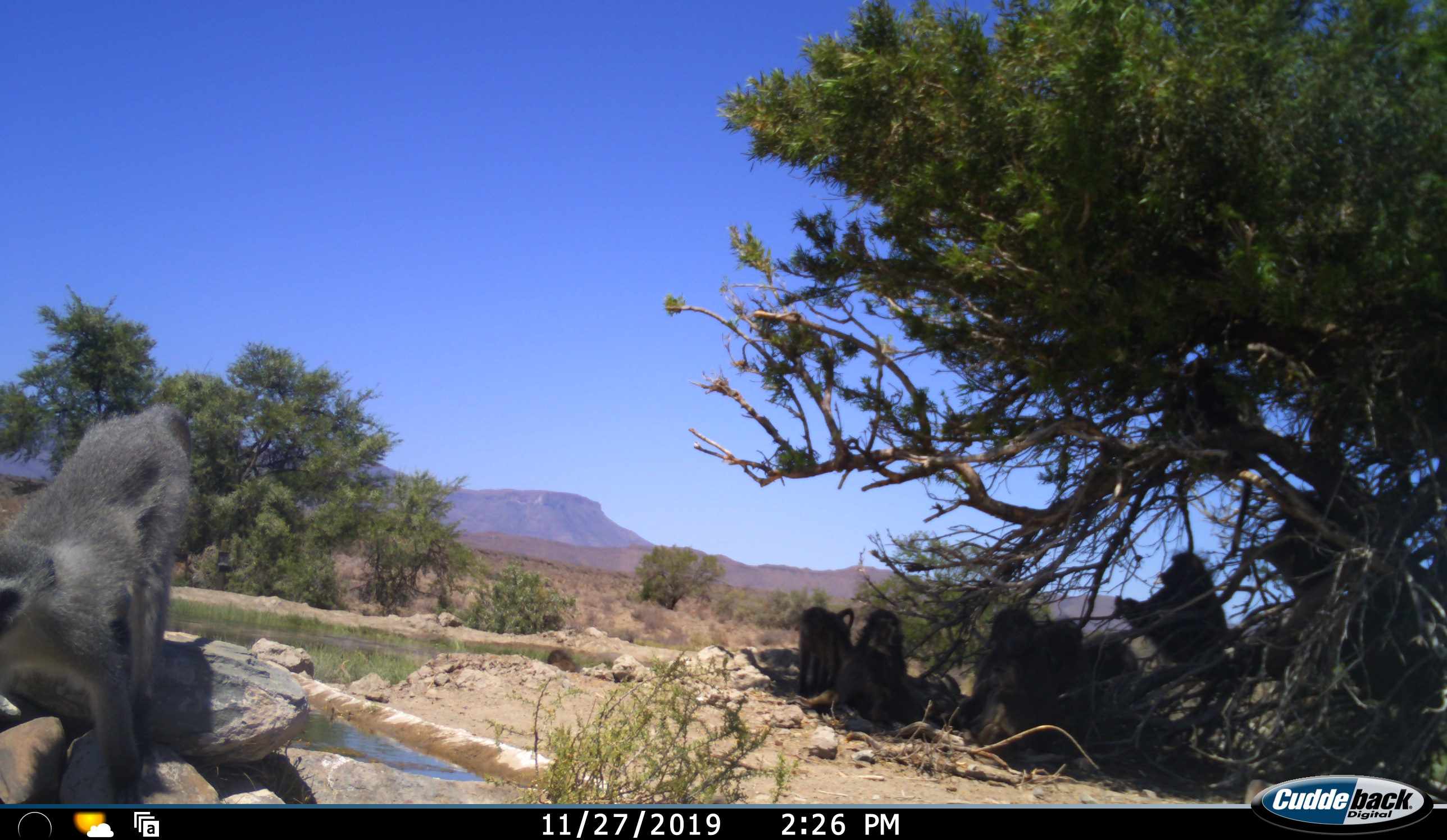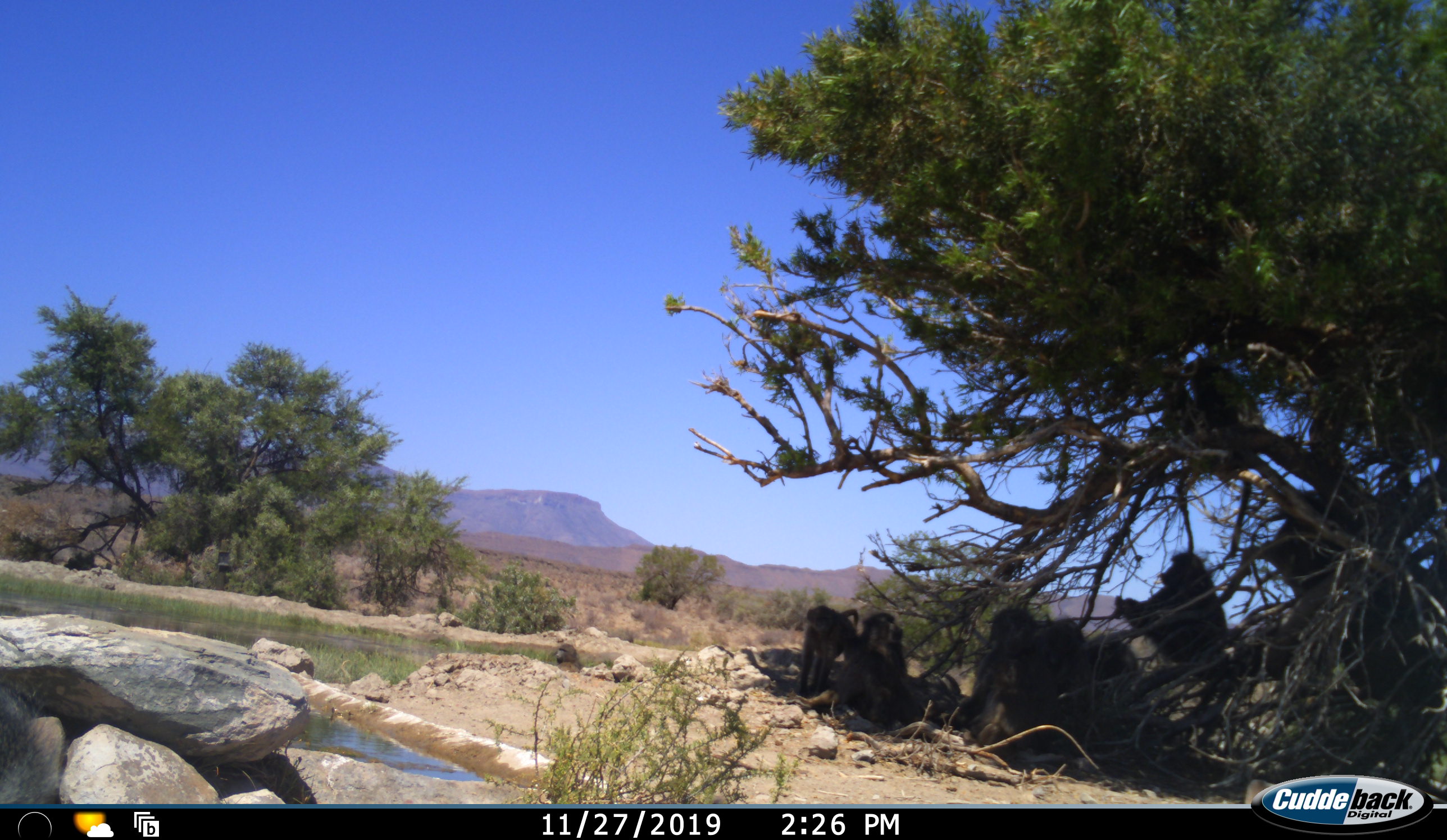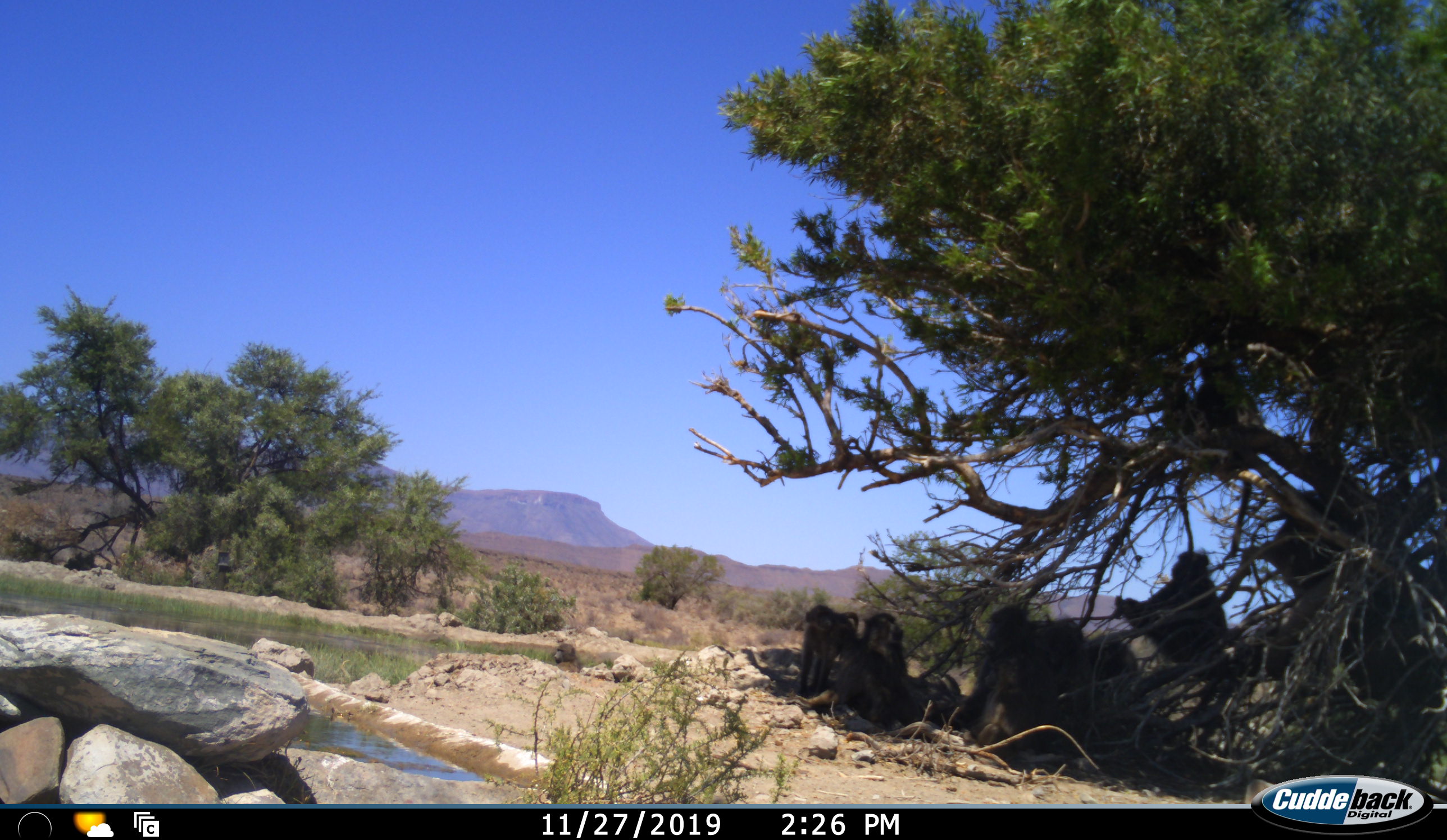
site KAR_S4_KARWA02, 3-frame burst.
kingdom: Animalia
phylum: Chordata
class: Mammalia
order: Primates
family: Cercopithecidae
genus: Papio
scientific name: Papio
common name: baboon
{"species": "baboon (Papio)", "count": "6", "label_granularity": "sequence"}